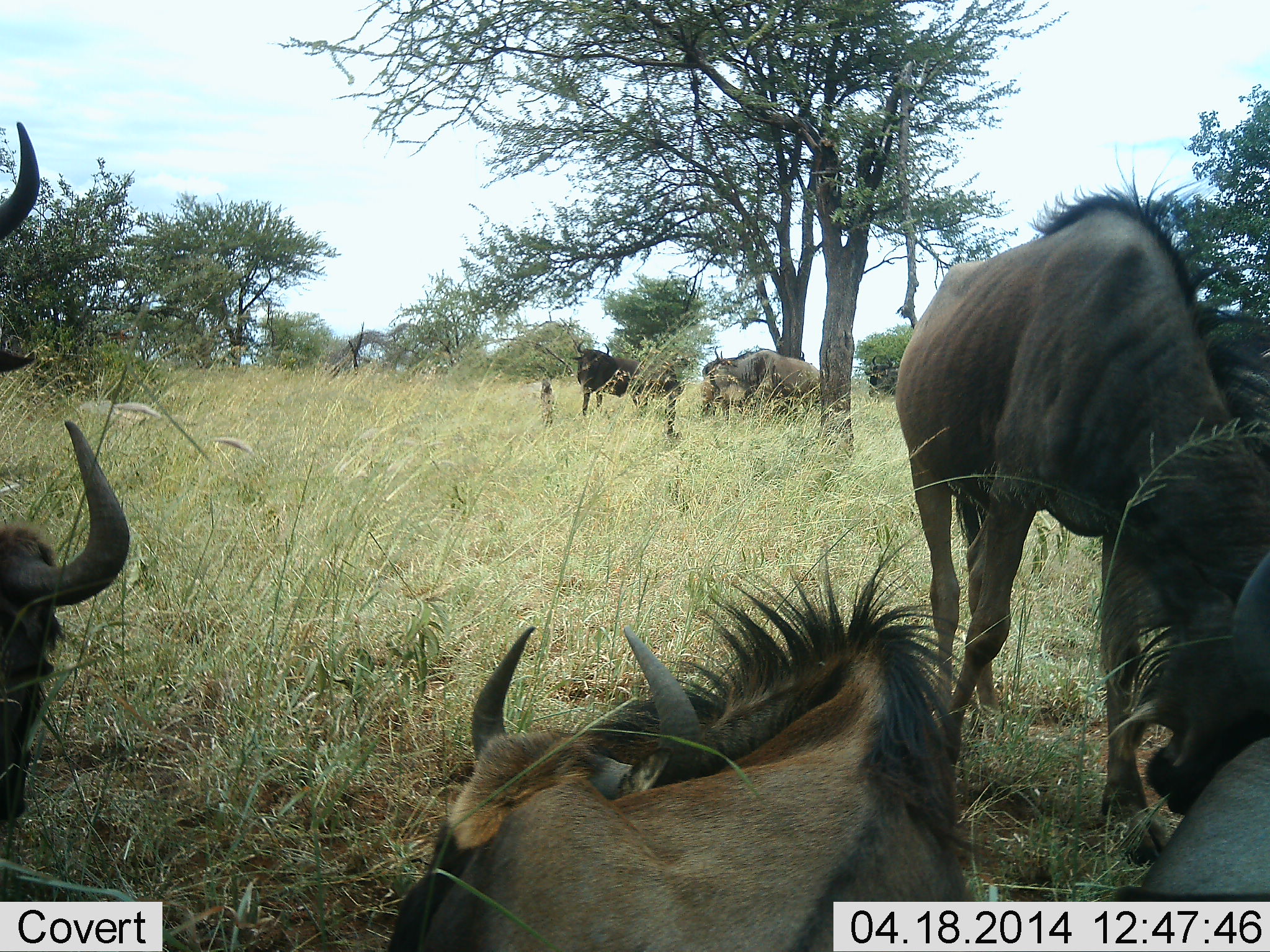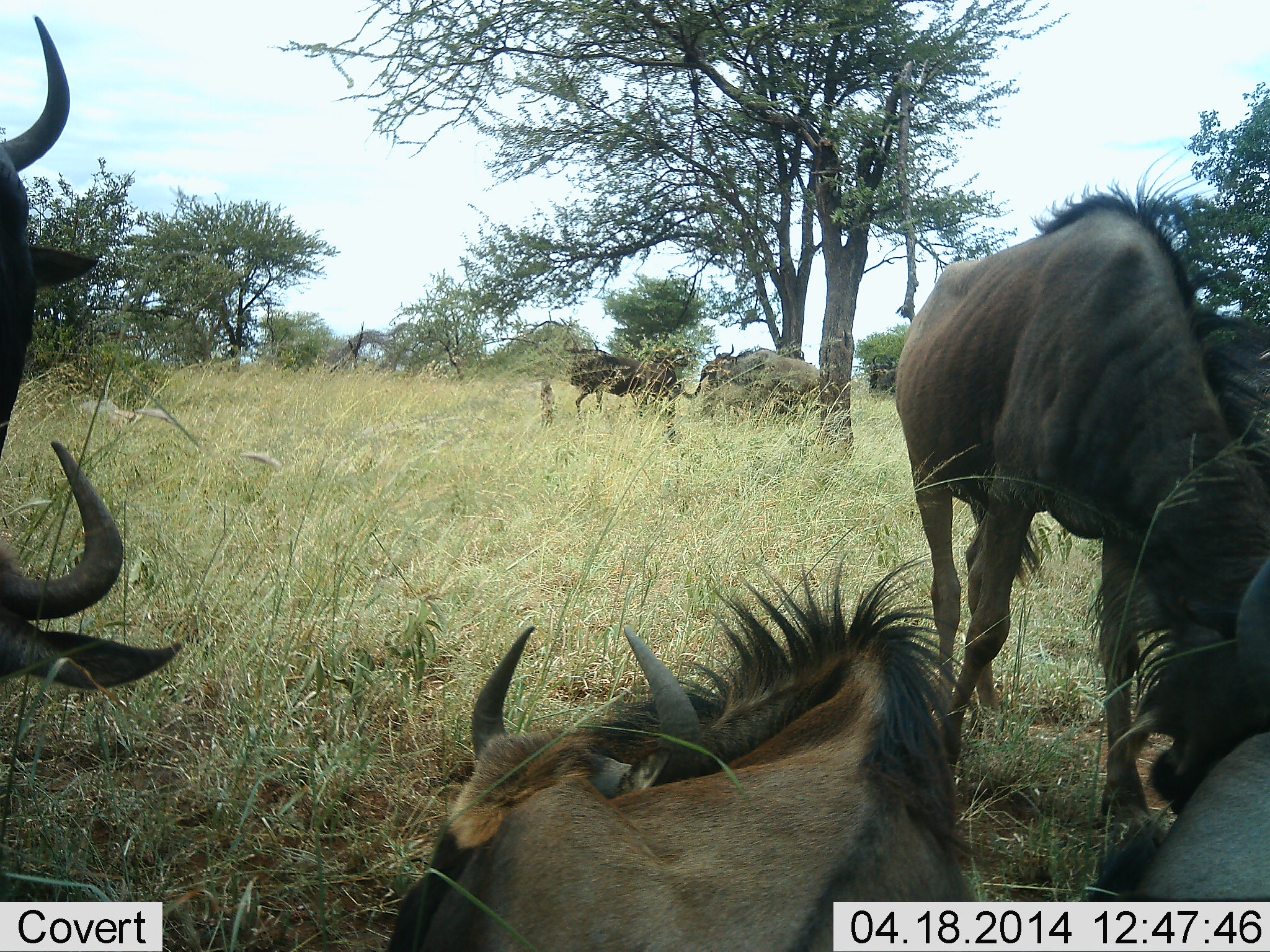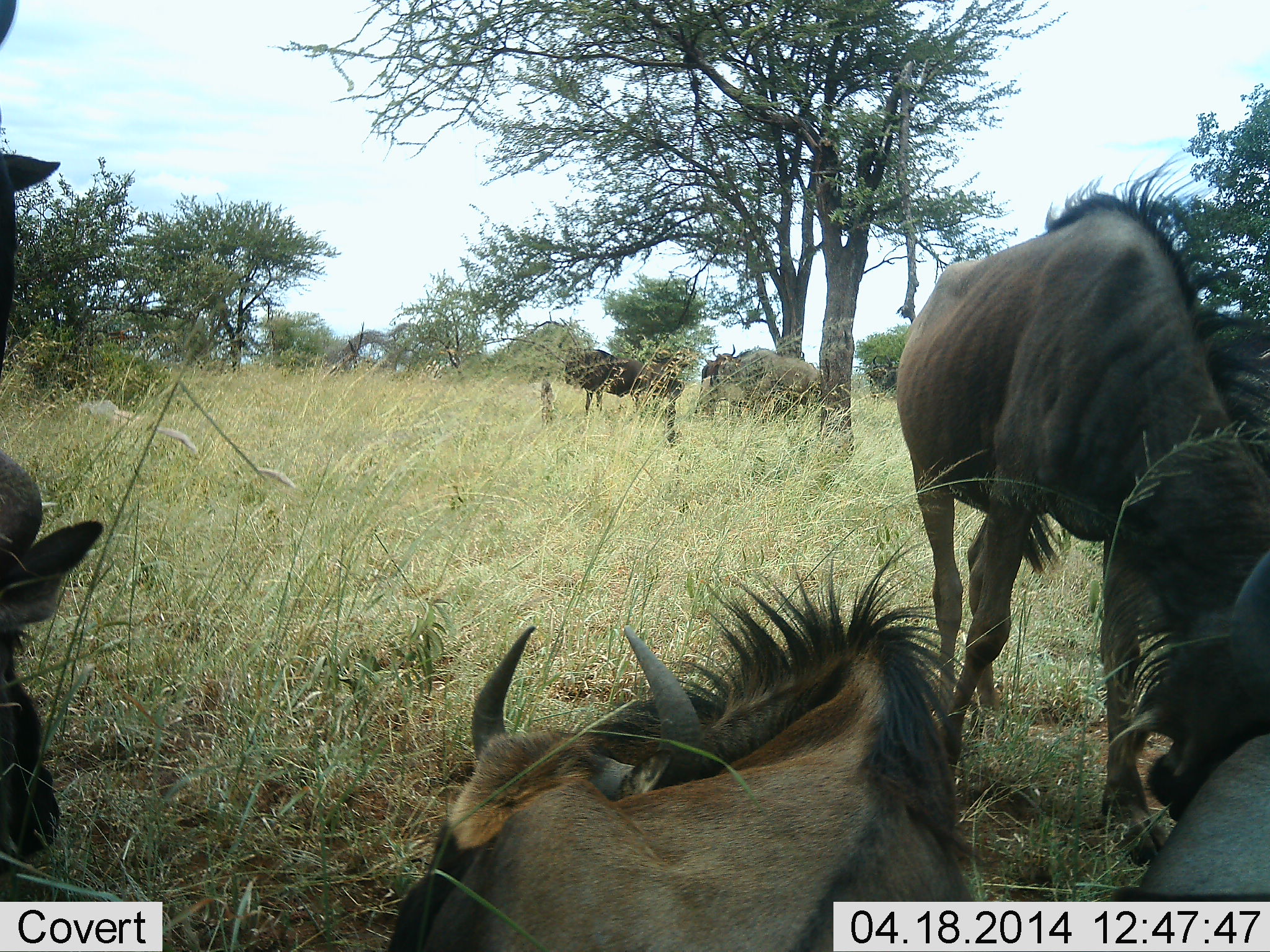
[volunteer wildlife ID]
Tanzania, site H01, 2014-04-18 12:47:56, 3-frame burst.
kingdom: Animalia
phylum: Chordata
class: Mammalia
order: Artiodactyla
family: Bovidae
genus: Connochaetes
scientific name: Connochaetes taurinus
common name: blue wildebeest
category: wildebeest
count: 8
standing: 70%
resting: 100%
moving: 20%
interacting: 20%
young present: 10%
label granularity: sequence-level